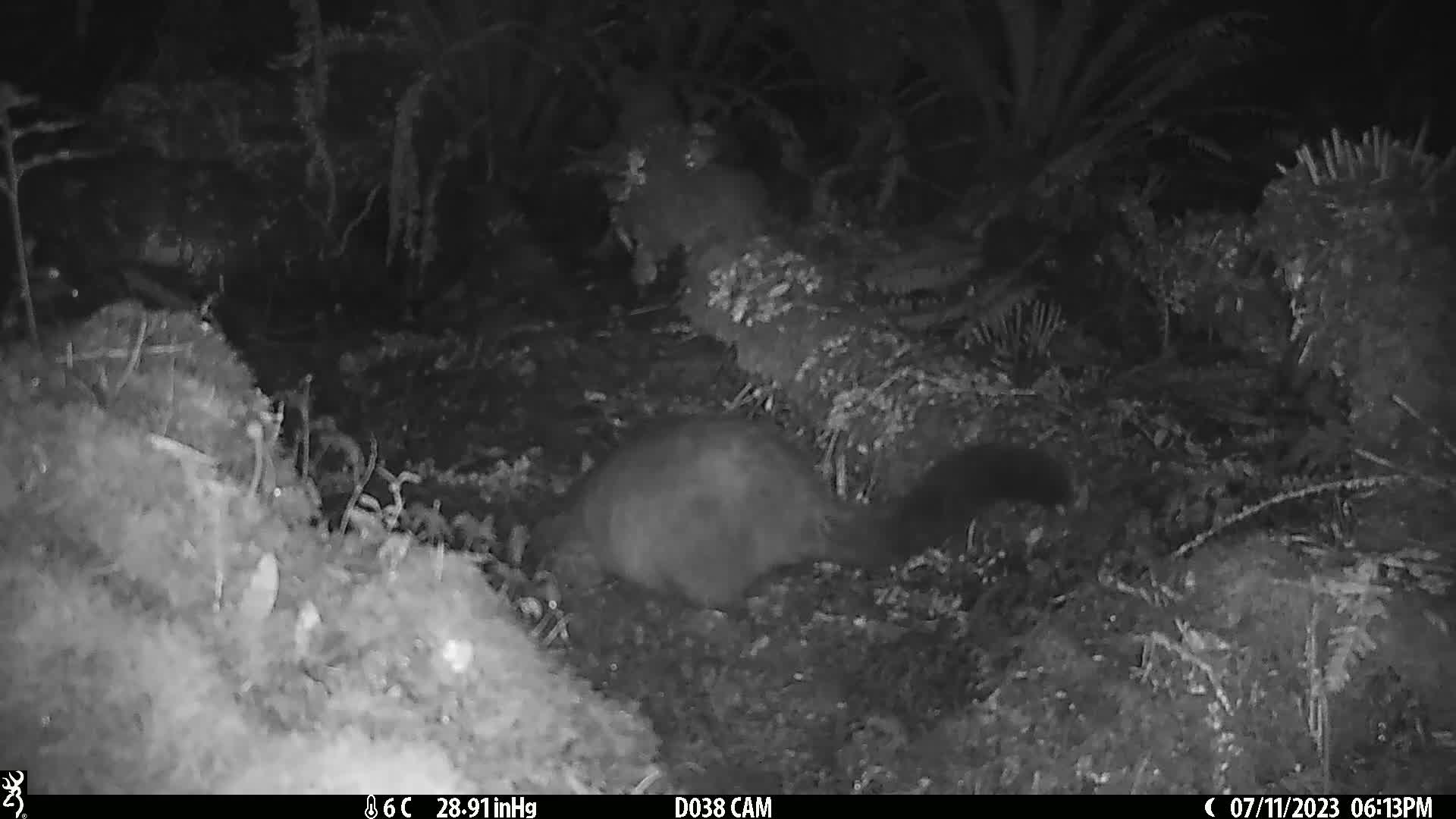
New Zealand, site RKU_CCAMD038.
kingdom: Animalia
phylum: Chordata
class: Mammalia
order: Diprotodontia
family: Phalangeridae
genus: Trichosurus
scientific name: Trichosurus vulpecula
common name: common brushtail possum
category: possum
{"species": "possum (common brushtail possum) (Trichosurus vulpecula)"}